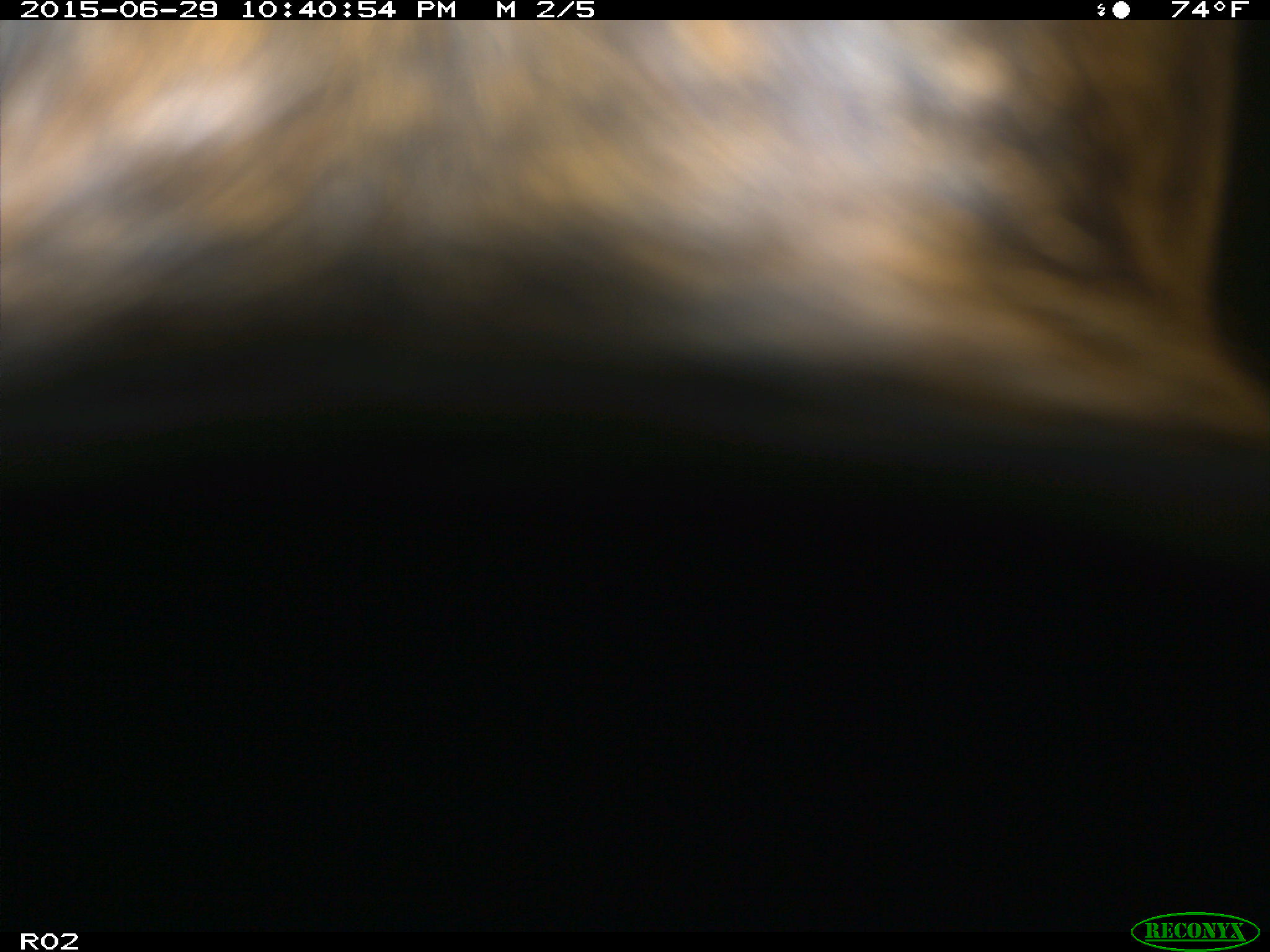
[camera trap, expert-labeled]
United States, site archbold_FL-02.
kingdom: Animalia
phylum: Chordata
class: Mammalia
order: Artiodactyla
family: Bovidae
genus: Bos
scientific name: Bos taurus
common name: domestic cow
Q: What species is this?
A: Bos taurus (domestic cow).